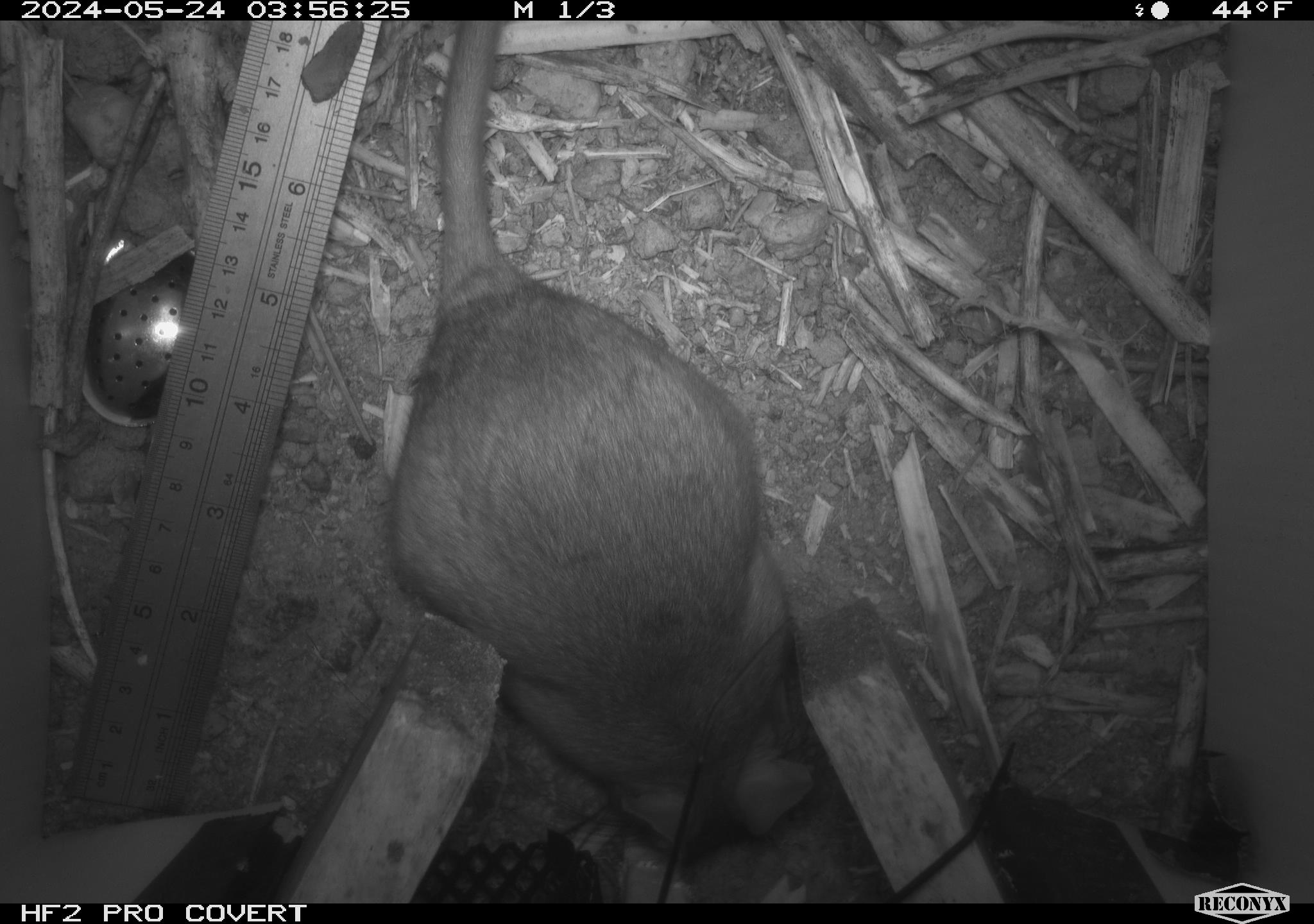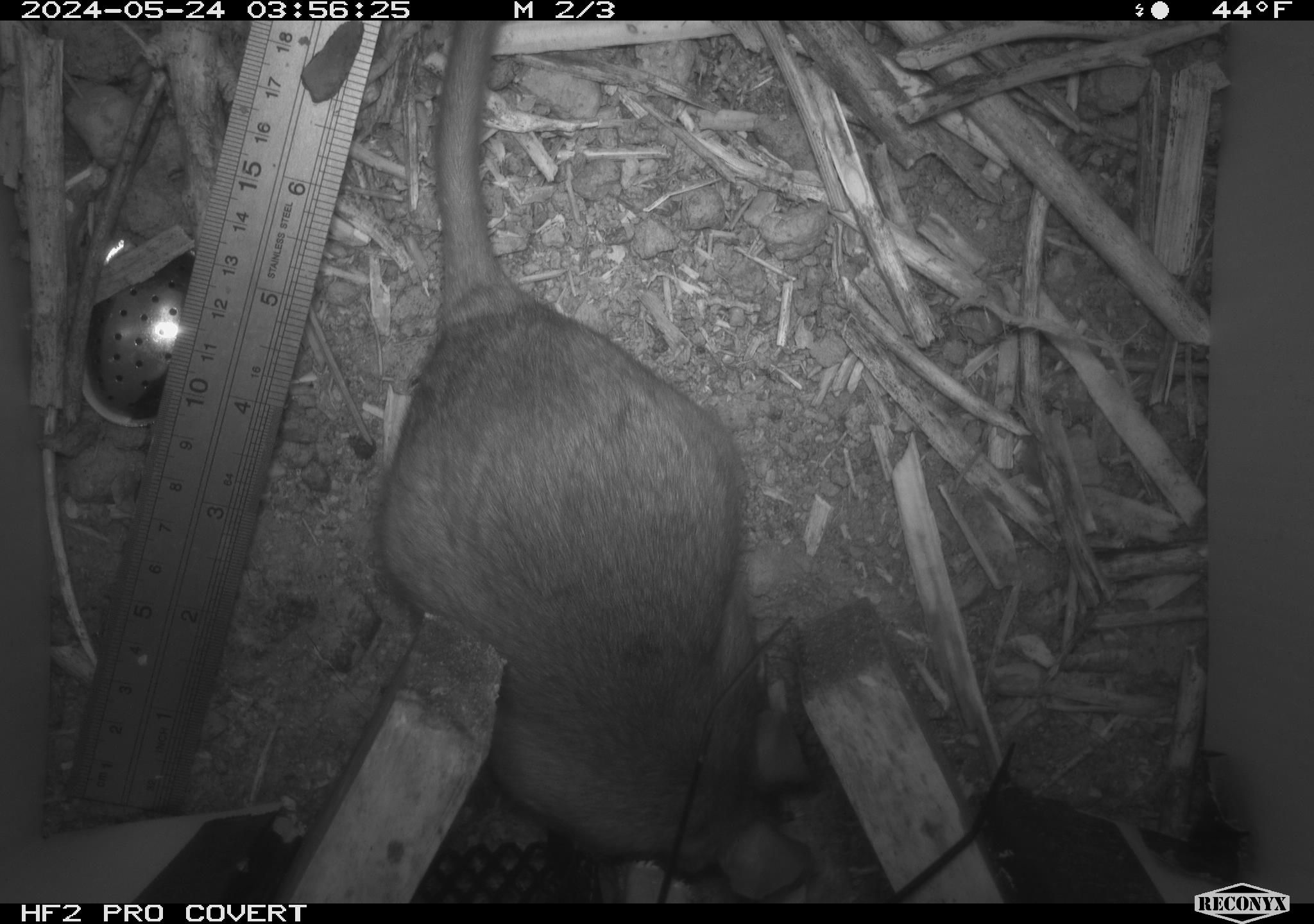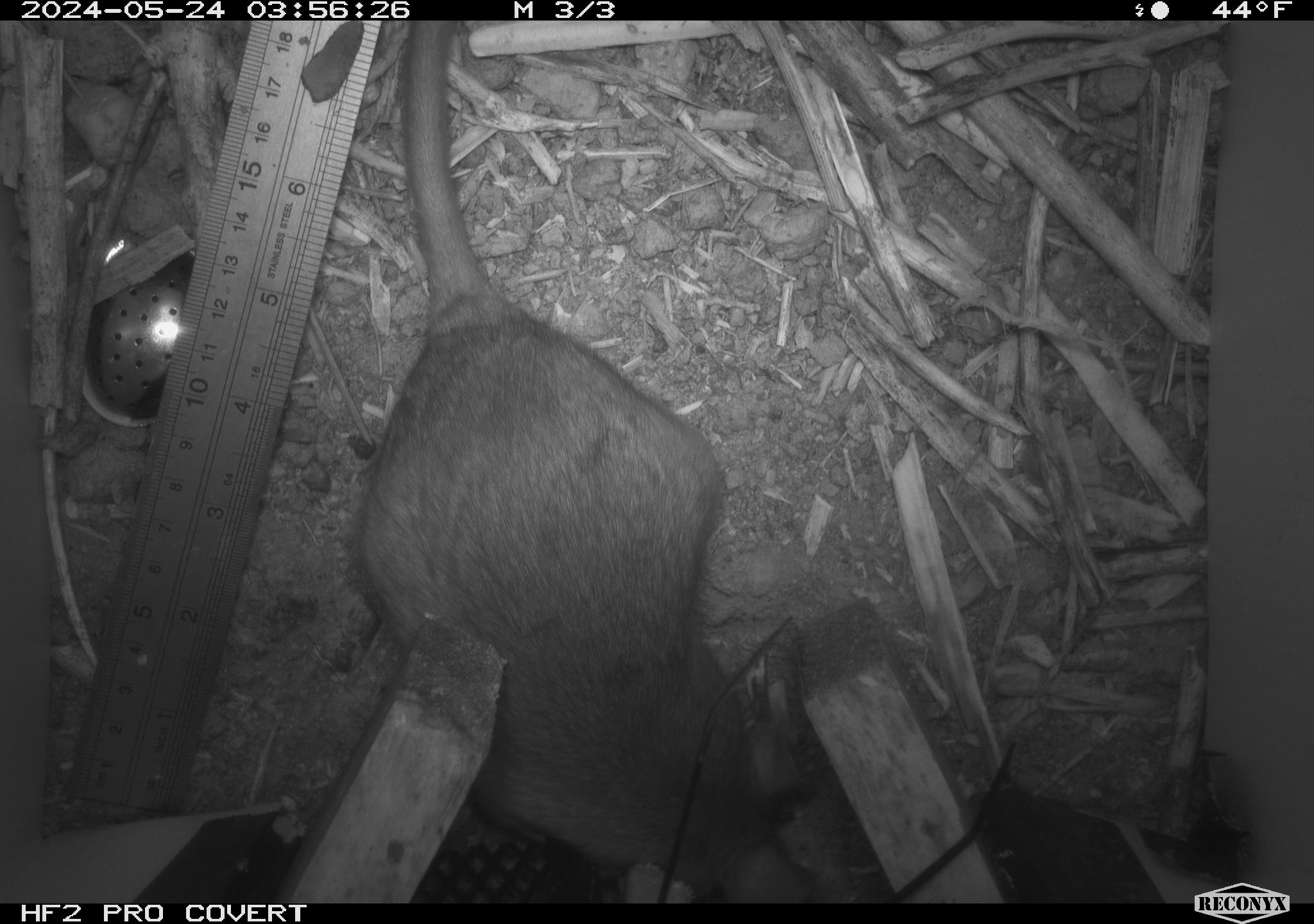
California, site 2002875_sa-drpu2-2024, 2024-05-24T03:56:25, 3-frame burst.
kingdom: Animalia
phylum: Chordata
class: Mammalia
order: Rodentia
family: Cricetidae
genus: Neotoma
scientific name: Neotoma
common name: pack rat or woodrat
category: neotoma species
Neotoma species (pack rat or woodrat) (Neotoma).